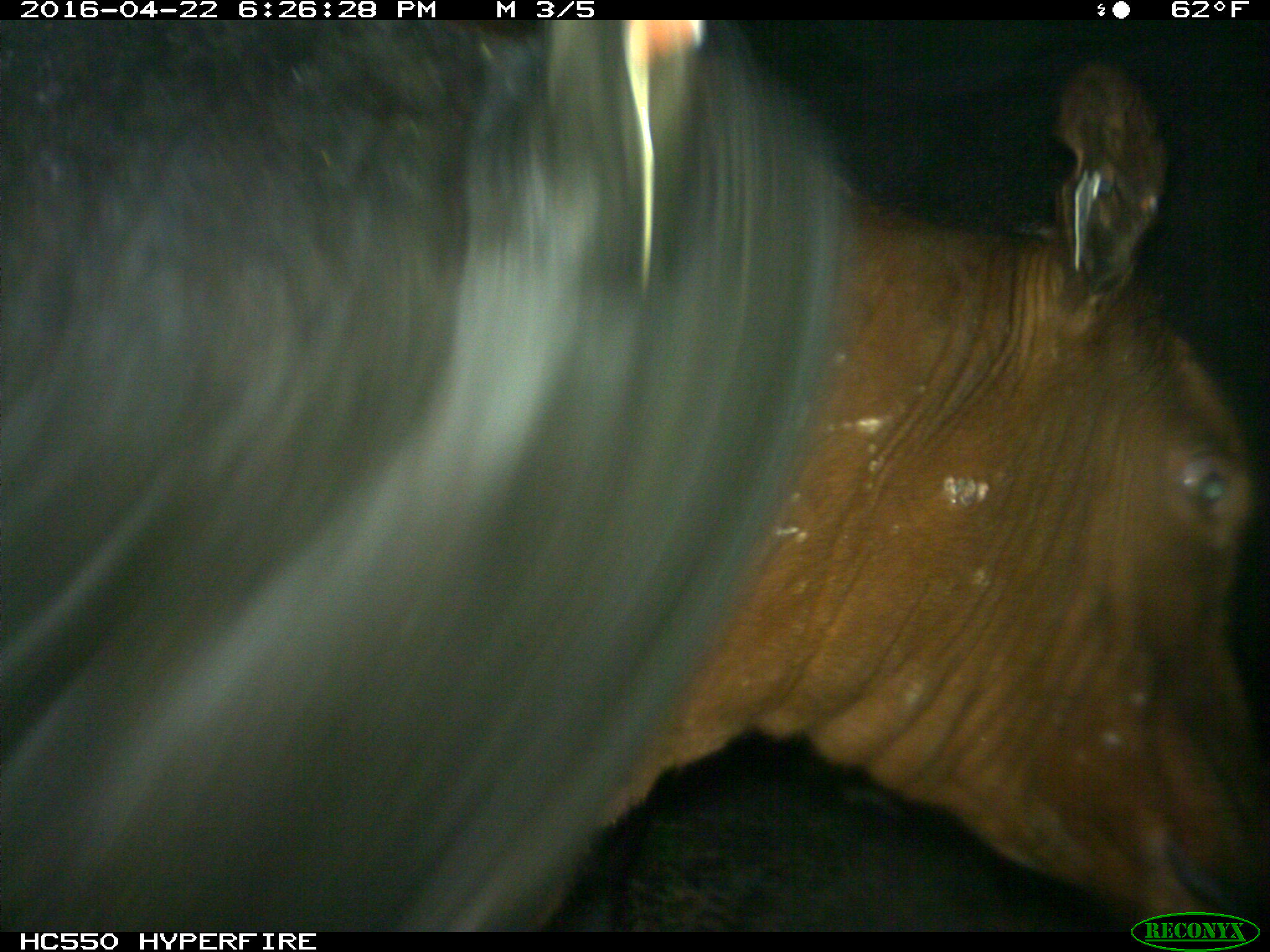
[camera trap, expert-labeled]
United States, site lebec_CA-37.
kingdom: Animalia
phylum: Chordata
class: Mammalia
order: Artiodactyla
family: Bovidae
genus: Bos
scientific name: Bos taurus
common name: domestic cow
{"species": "Bos taurus (domestic cow)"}